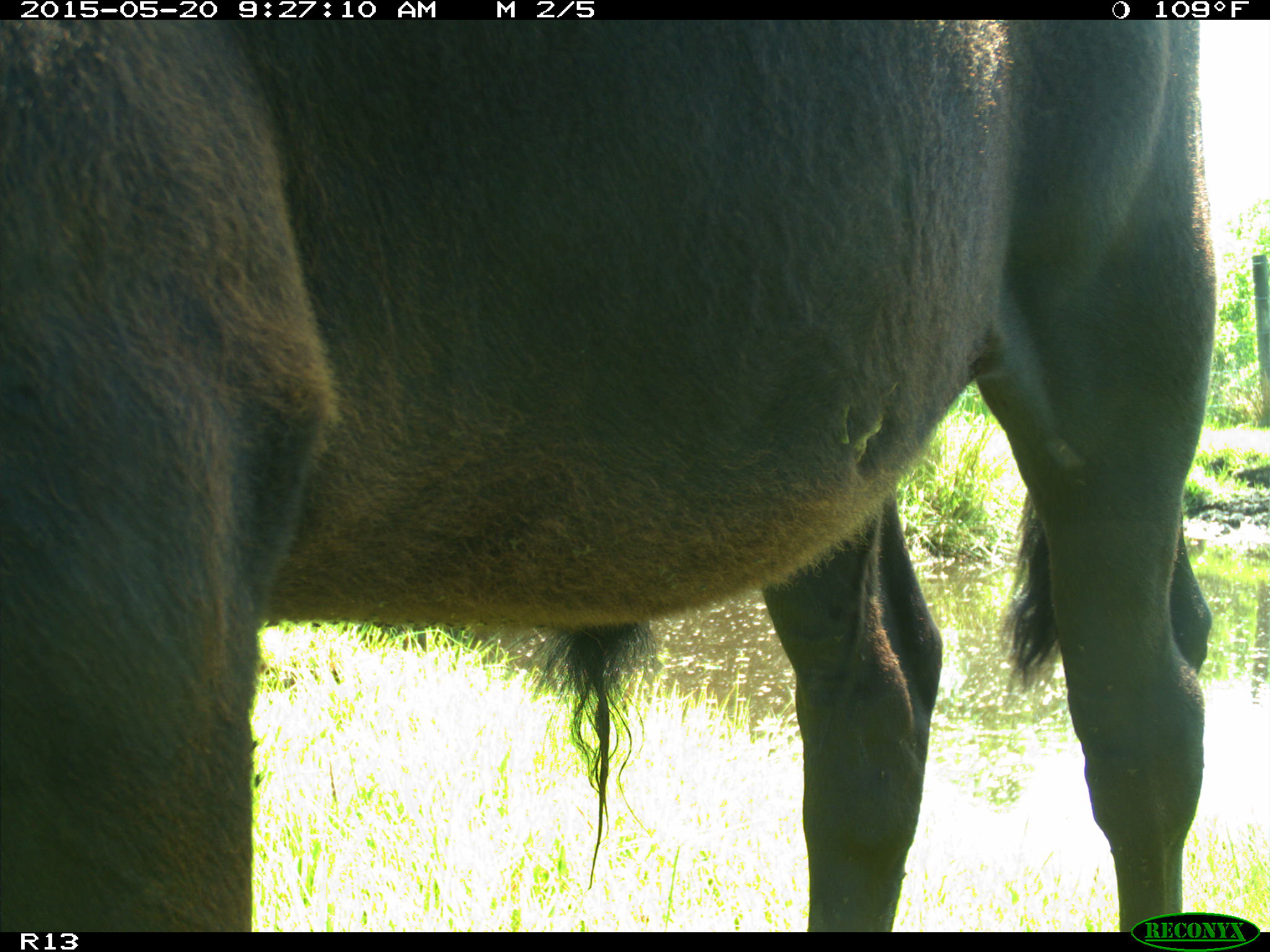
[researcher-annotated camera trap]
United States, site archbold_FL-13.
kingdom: Animalia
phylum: Chordata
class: Mammalia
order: Artiodactyla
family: Bovidae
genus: Bos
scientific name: Bos taurus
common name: domestic cow